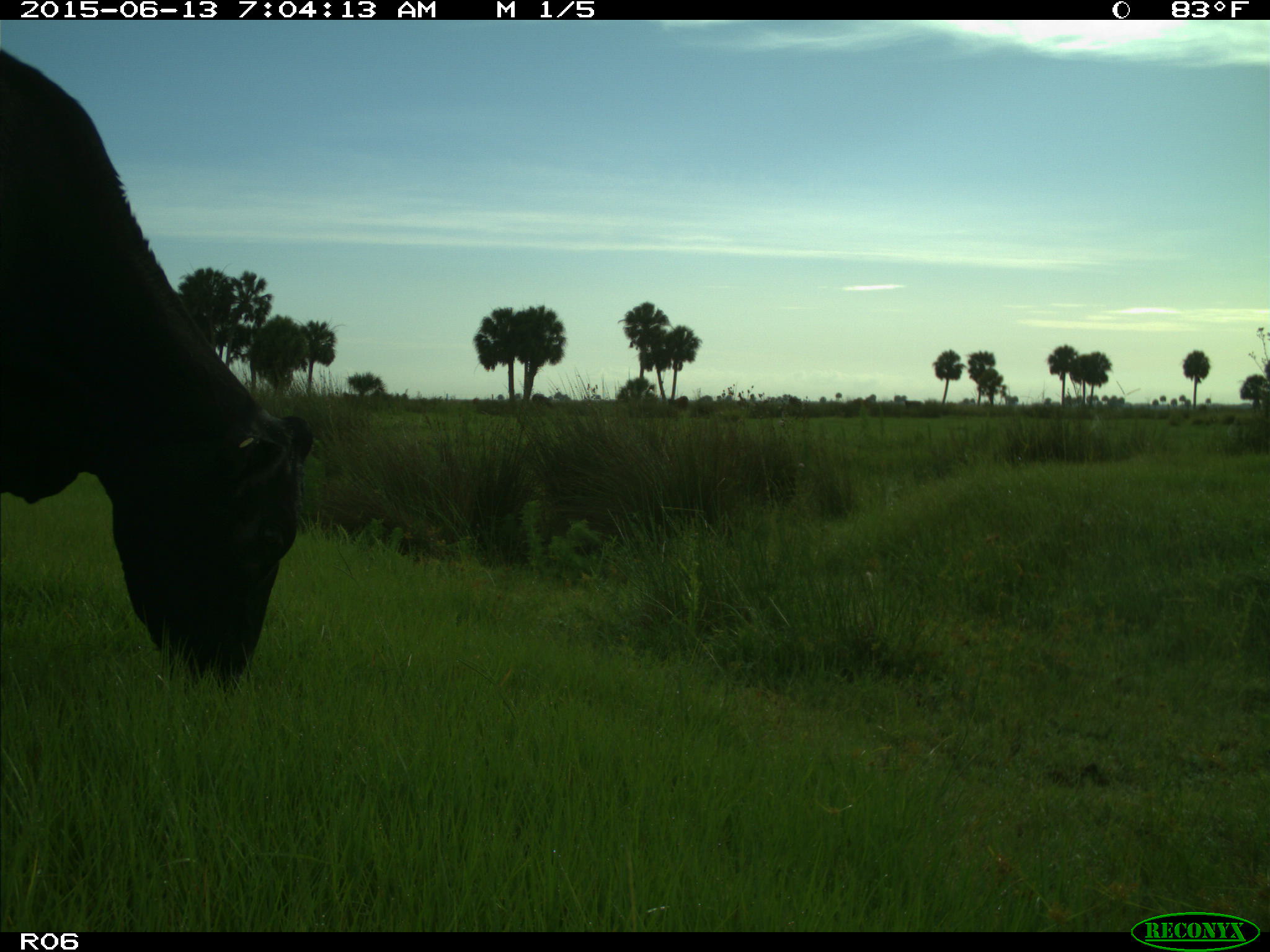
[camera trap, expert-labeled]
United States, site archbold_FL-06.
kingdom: Animalia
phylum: Chordata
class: Mammalia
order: Artiodactyla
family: Bovidae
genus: Bos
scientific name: Bos taurus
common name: domestic cow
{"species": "Bos taurus (domestic cow)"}